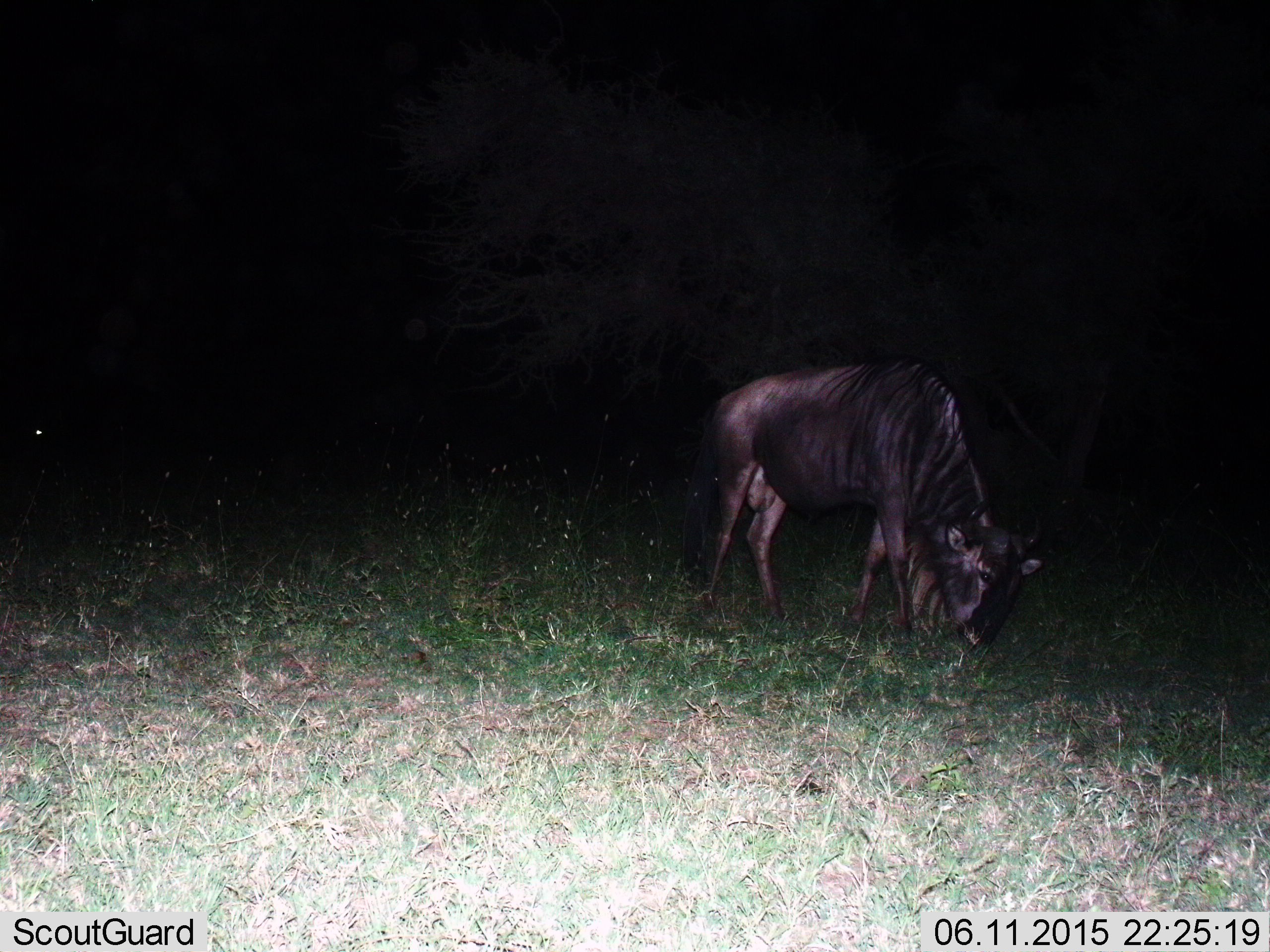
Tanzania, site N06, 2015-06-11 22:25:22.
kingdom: Animalia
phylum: Chordata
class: Mammalia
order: Artiodactyla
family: Bovidae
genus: Connochaetes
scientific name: Connochaetes taurinus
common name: blue wildebeest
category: wildebeest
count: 1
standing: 20%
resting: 0%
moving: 0%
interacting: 0%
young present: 0%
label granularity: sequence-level